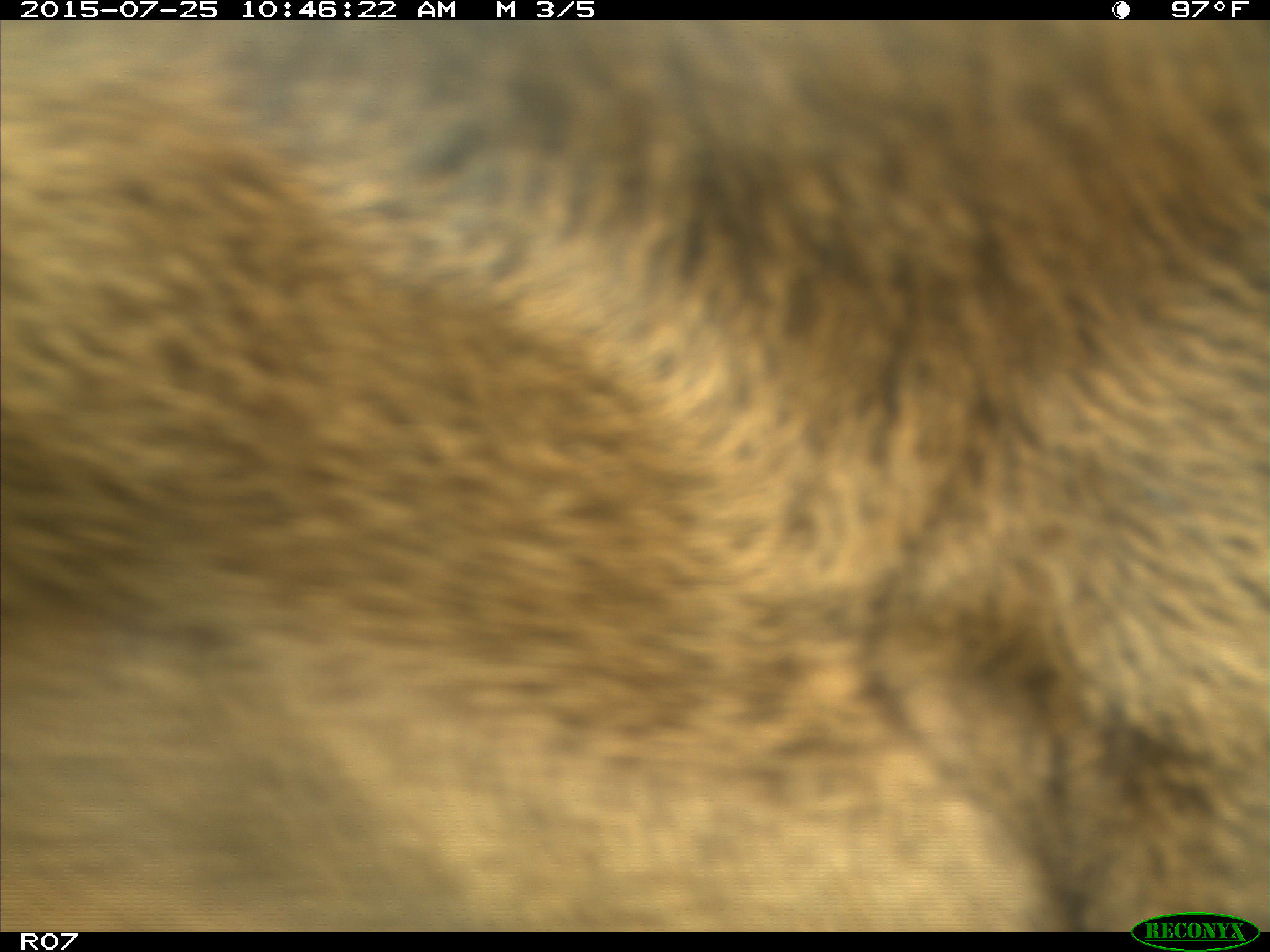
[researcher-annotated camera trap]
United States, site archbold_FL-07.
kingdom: Animalia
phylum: Chordata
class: Mammalia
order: Artiodactyla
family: Bovidae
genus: Bos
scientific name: Bos taurus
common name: domestic cow